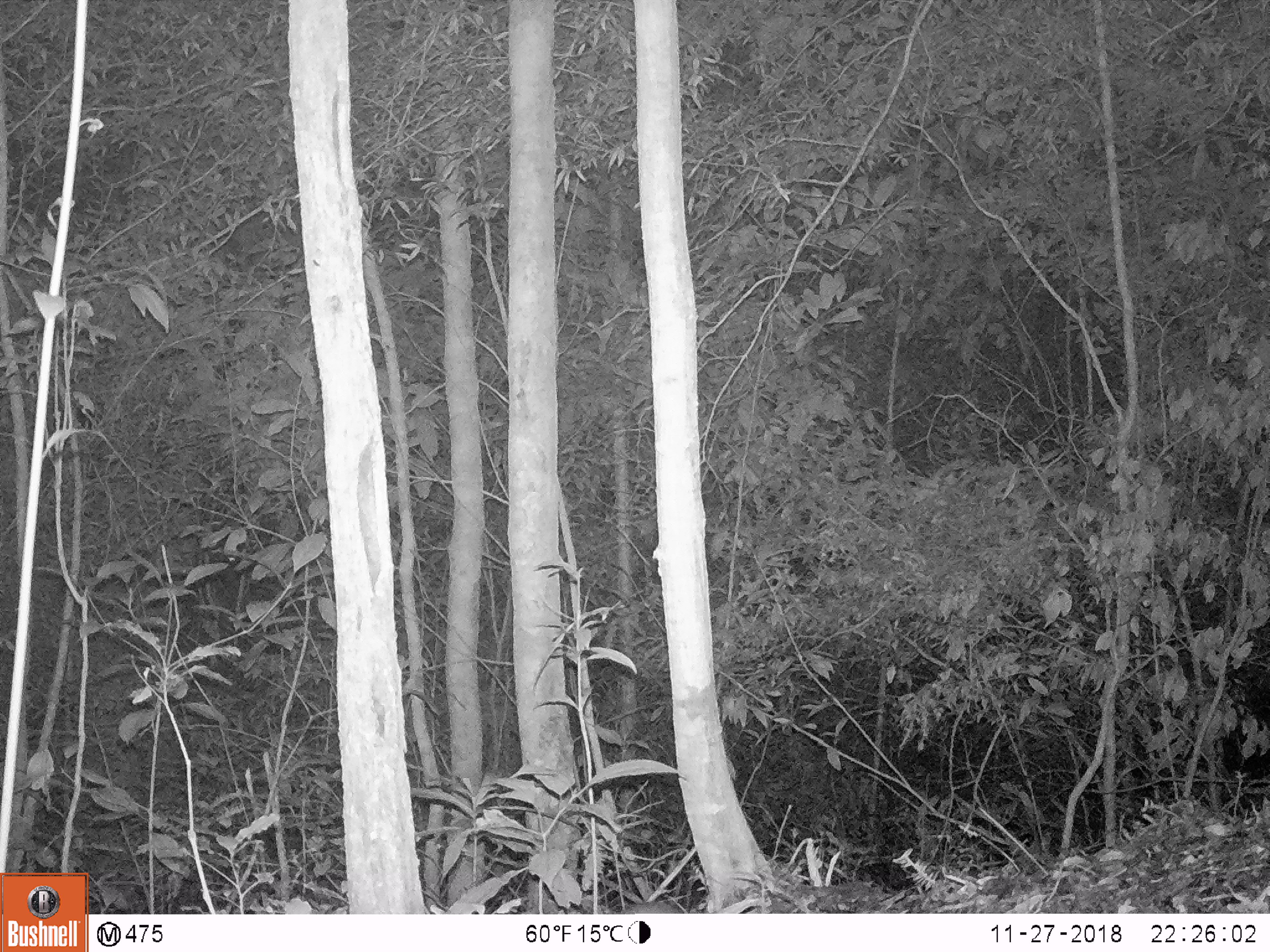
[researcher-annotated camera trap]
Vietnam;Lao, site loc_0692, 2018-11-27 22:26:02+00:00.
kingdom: Animalia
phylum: Chordata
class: Mammalia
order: Carnivora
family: Prionodontidae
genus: Prionodon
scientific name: Prionodon pardicolor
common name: spotted linsang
Spotted linsang (Prionodon pardicolor). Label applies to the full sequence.